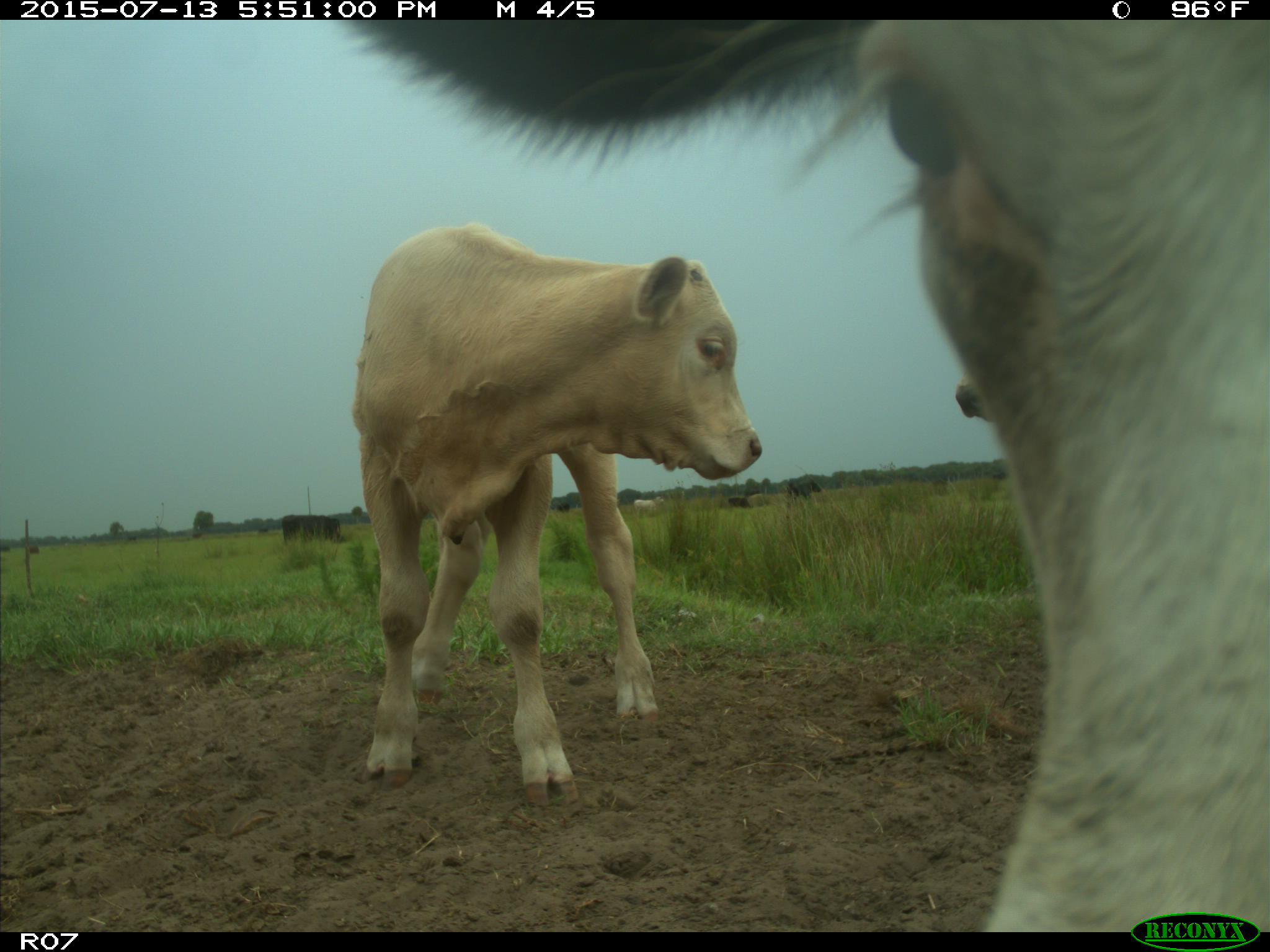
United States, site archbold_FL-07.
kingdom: Animalia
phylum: Chordata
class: Mammalia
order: Artiodactyla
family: Bovidae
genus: Bos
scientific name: Bos taurus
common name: domestic cow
Bos taurus (domestic cow).